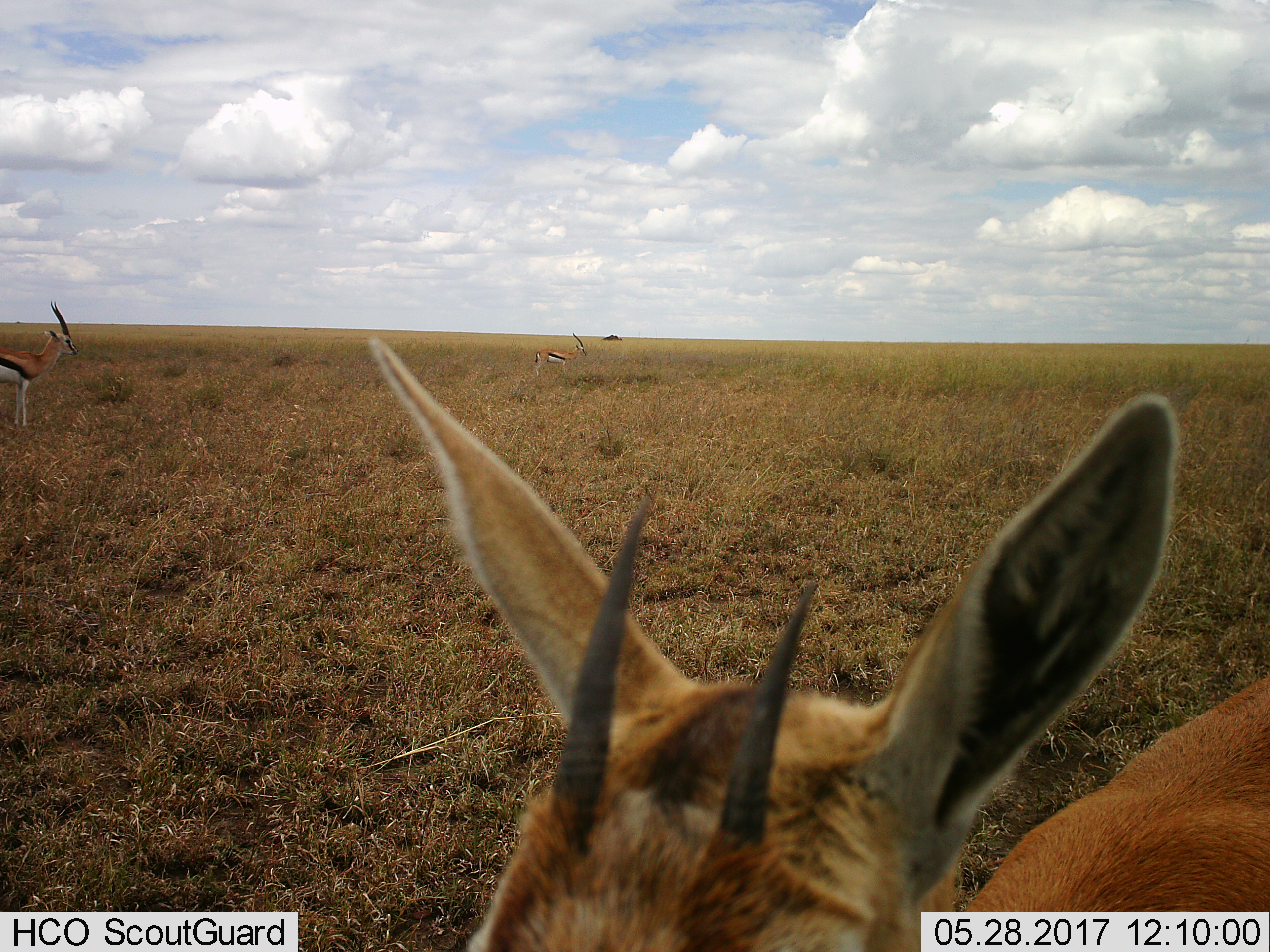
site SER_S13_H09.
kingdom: Animalia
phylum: Chordata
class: Mammalia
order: Artiodactyla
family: Bovidae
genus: Eudorcas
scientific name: Eudorcas thomsonii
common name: thomson's gazelle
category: gazellethomsons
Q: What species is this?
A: Gazellethomsons (thomson's gazelle) (Eudorcas thomsonii).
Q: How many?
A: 3.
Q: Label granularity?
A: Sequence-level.